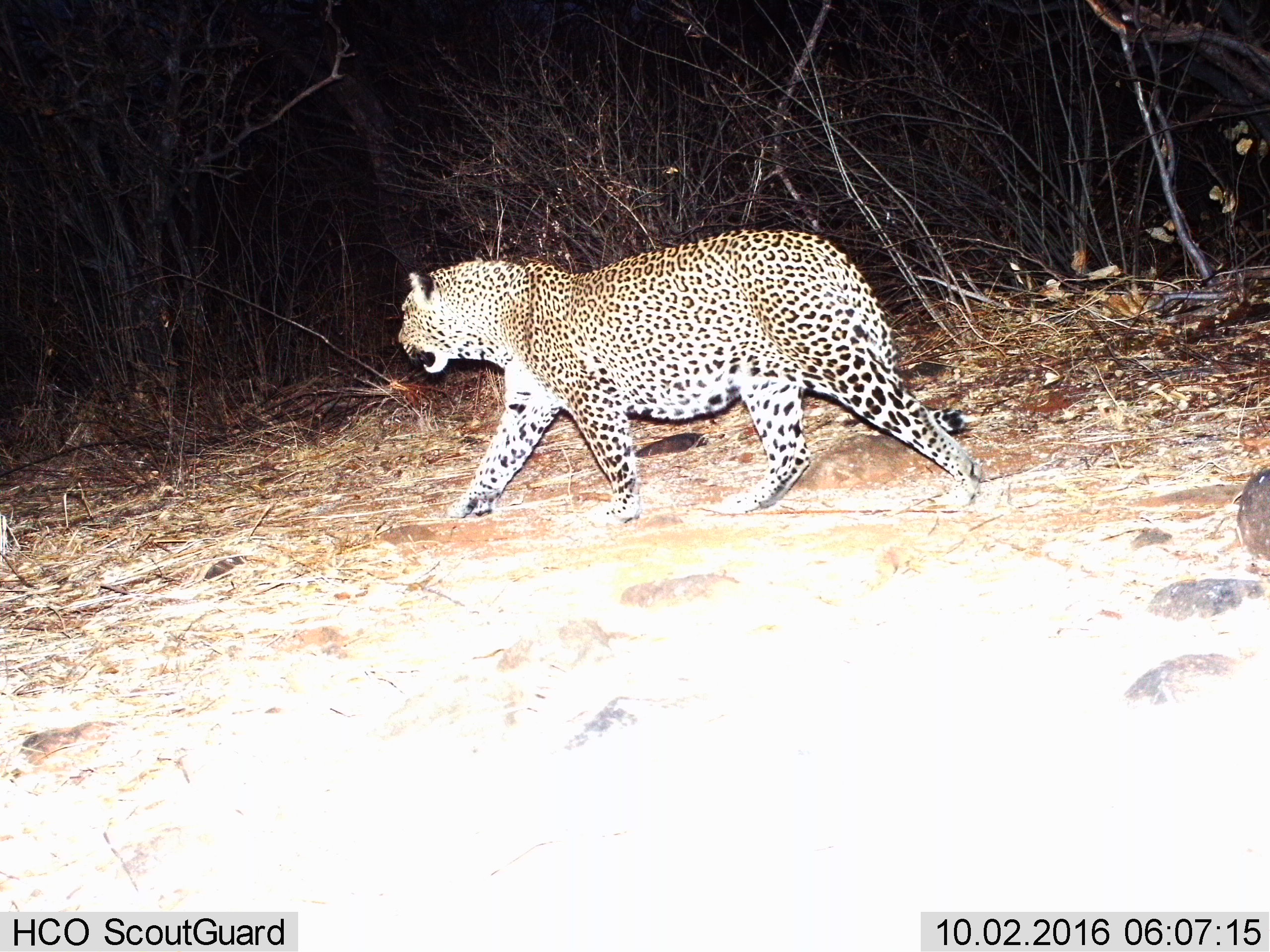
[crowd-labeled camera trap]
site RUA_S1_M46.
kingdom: Animalia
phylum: Chordata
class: Mammalia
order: Carnivora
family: Felidae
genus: Panthera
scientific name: Panthera pardus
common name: leopard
Leopard (Panthera pardus), count 1. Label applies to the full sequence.